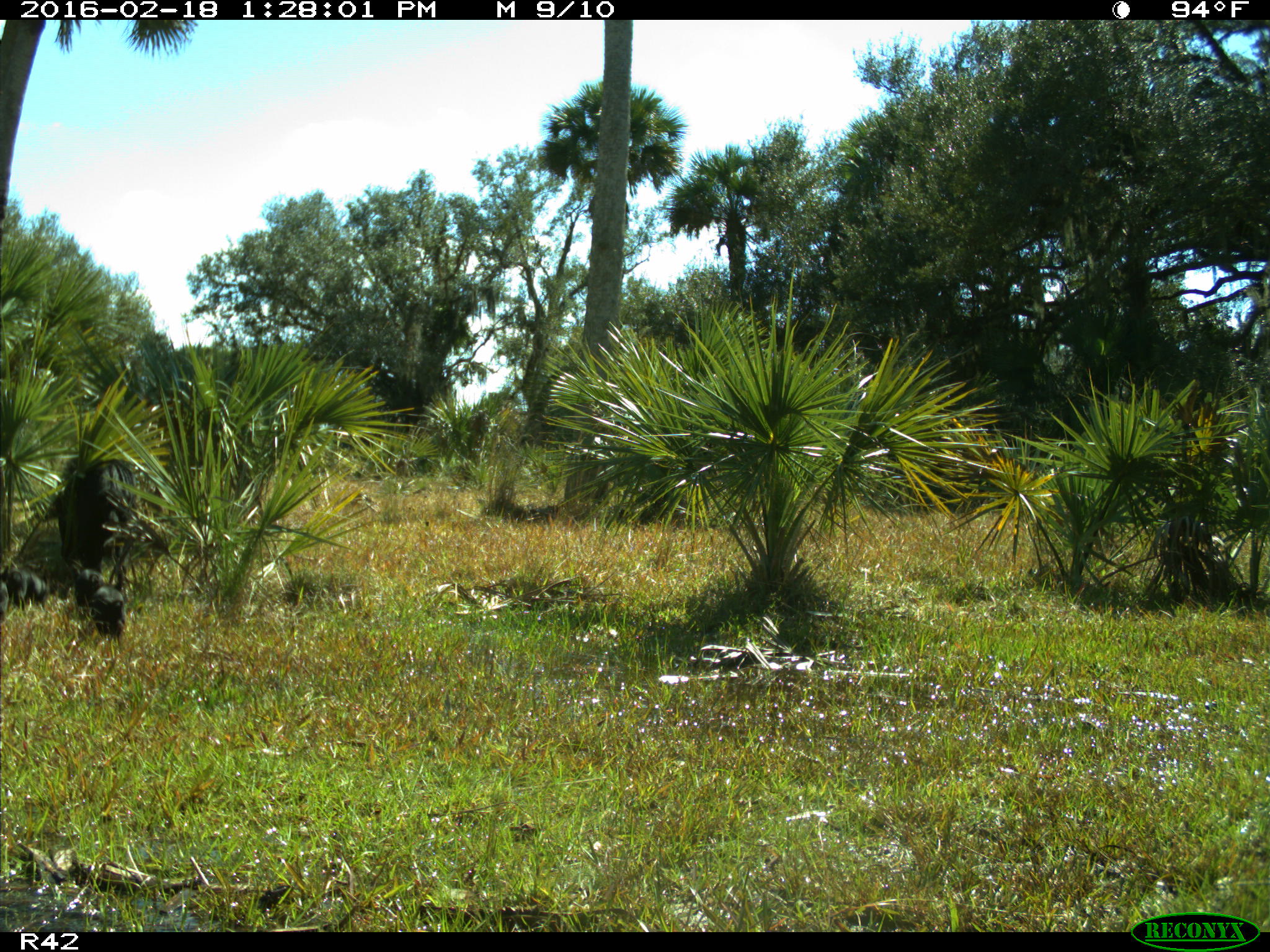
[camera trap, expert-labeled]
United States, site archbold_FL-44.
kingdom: Animalia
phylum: Chordata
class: Mammalia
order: Artiodactyla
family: Suidae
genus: Sus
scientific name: Sus scrofa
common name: wild boar